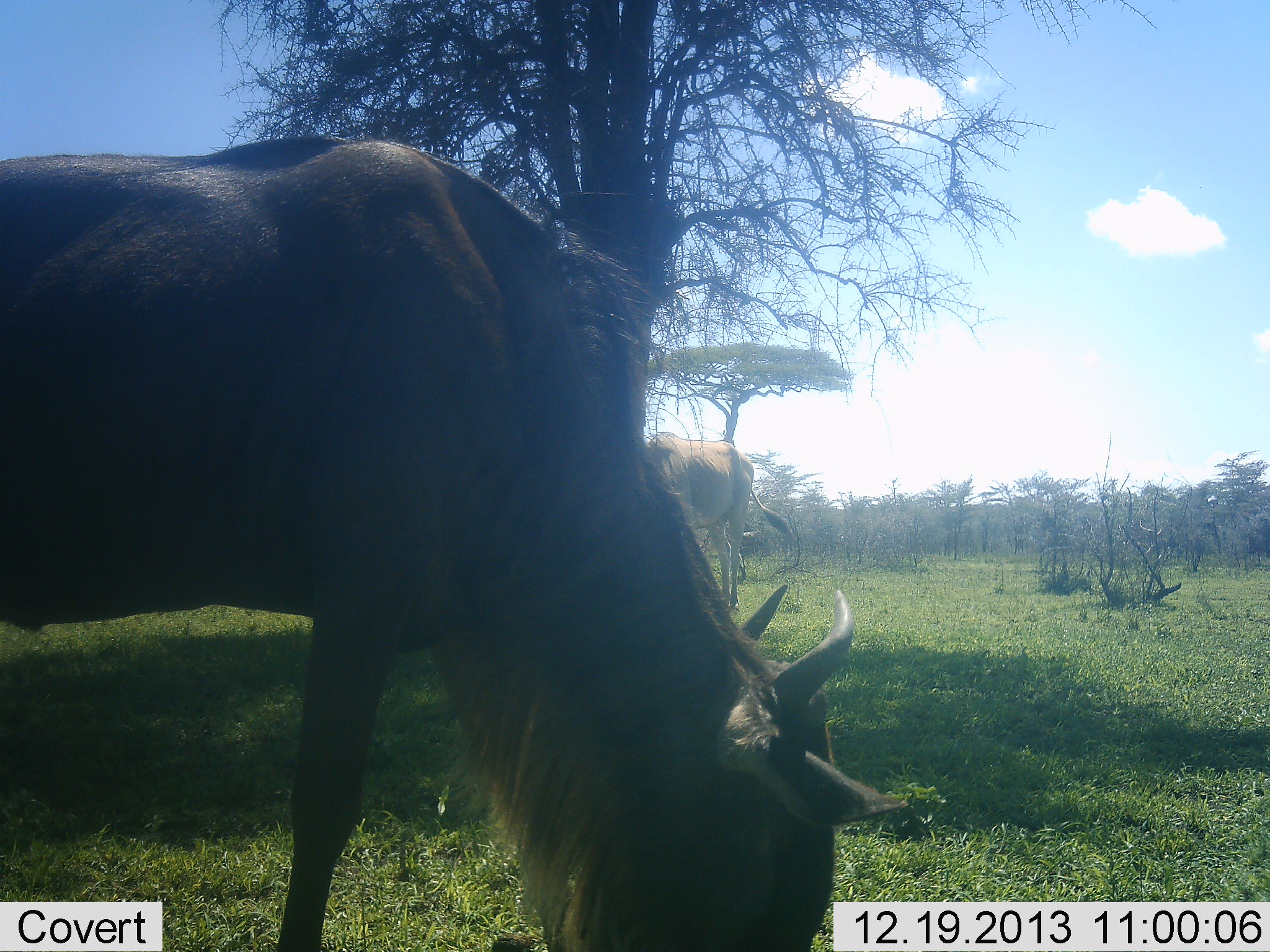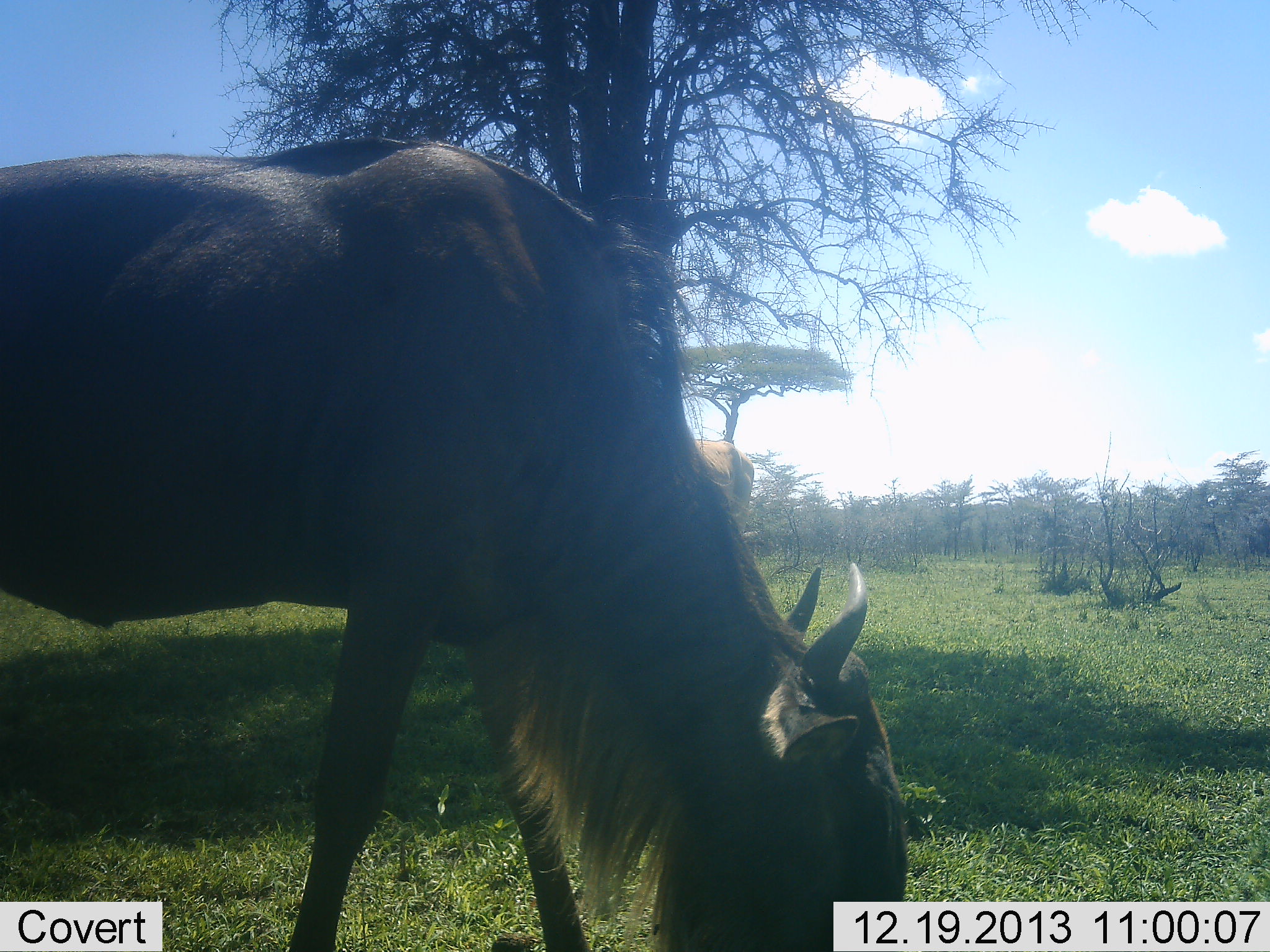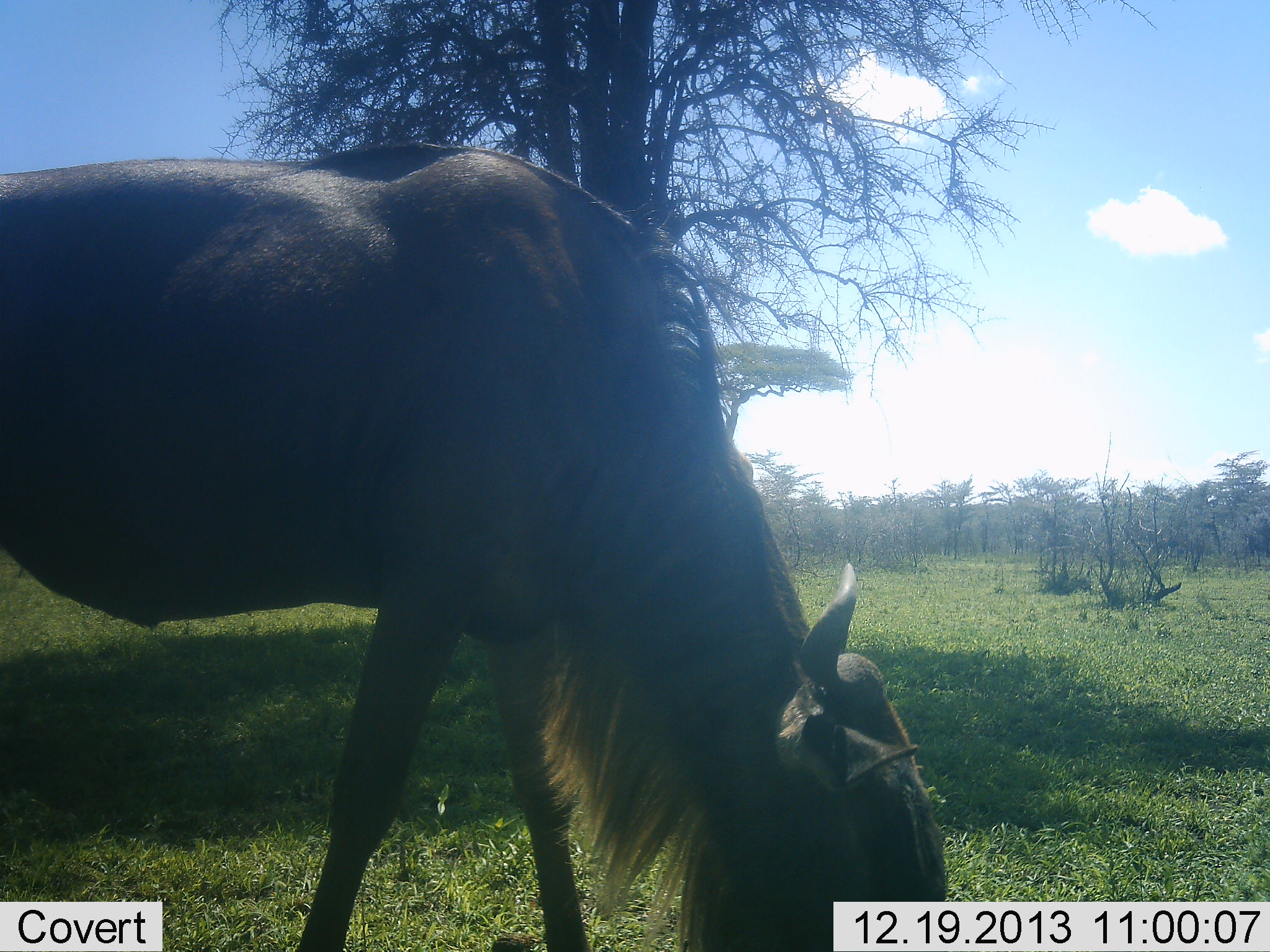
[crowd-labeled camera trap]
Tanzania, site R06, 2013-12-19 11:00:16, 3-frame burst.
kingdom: Animalia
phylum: Chordata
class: Mammalia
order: Artiodactyla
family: Bovidae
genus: Connochaetes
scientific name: Connochaetes taurinus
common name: blue wildebeest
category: wildebeest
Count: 1.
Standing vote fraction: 0%.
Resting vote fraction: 0%.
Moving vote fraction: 0%.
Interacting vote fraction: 0%.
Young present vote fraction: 0%.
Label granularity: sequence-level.